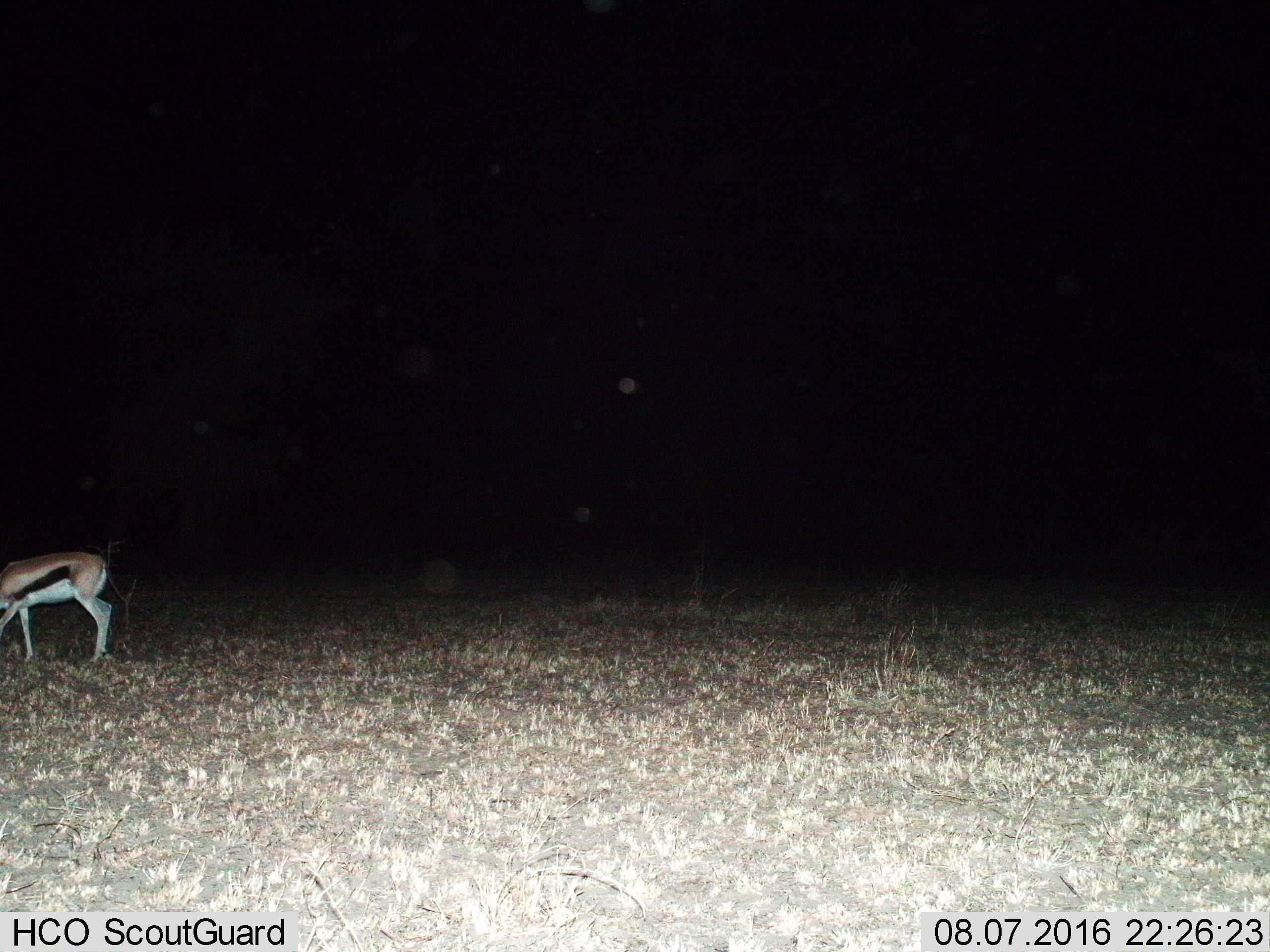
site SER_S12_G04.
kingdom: Animalia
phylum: Chordata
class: Mammalia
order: Artiodactyla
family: Bovidae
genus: Eudorcas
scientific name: Eudorcas thomsonii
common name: thomson's gazelle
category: gazellethomsons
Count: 1.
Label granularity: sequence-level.